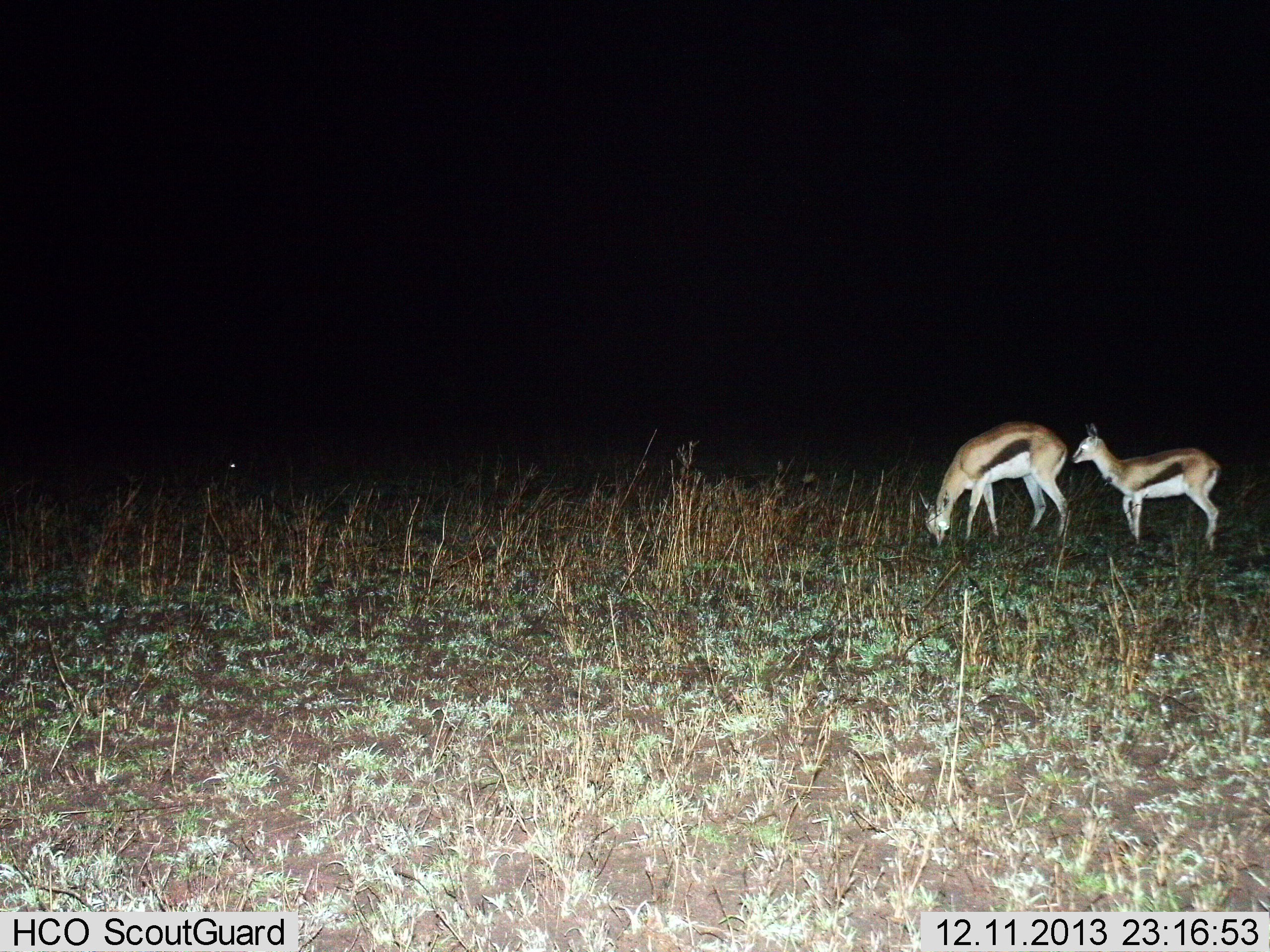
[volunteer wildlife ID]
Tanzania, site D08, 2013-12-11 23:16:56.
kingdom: Animalia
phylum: Chordata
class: Mammalia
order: Artiodactyla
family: Bovidae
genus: Eudorcas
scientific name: Eudorcas thomsonii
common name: thomson's gazelle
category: gazellethomsons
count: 2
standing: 90%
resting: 0%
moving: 0%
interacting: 0%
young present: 10%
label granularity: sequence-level